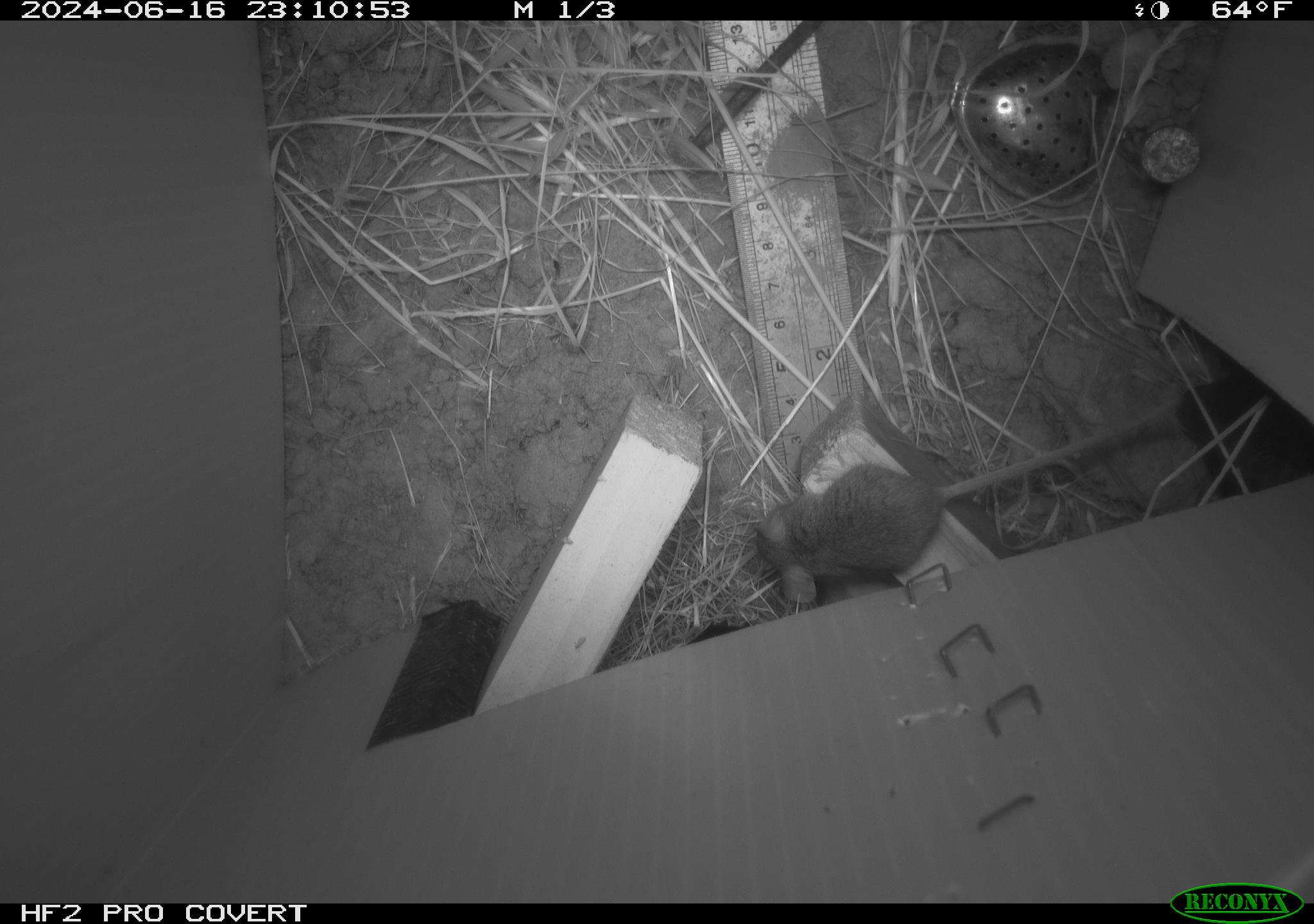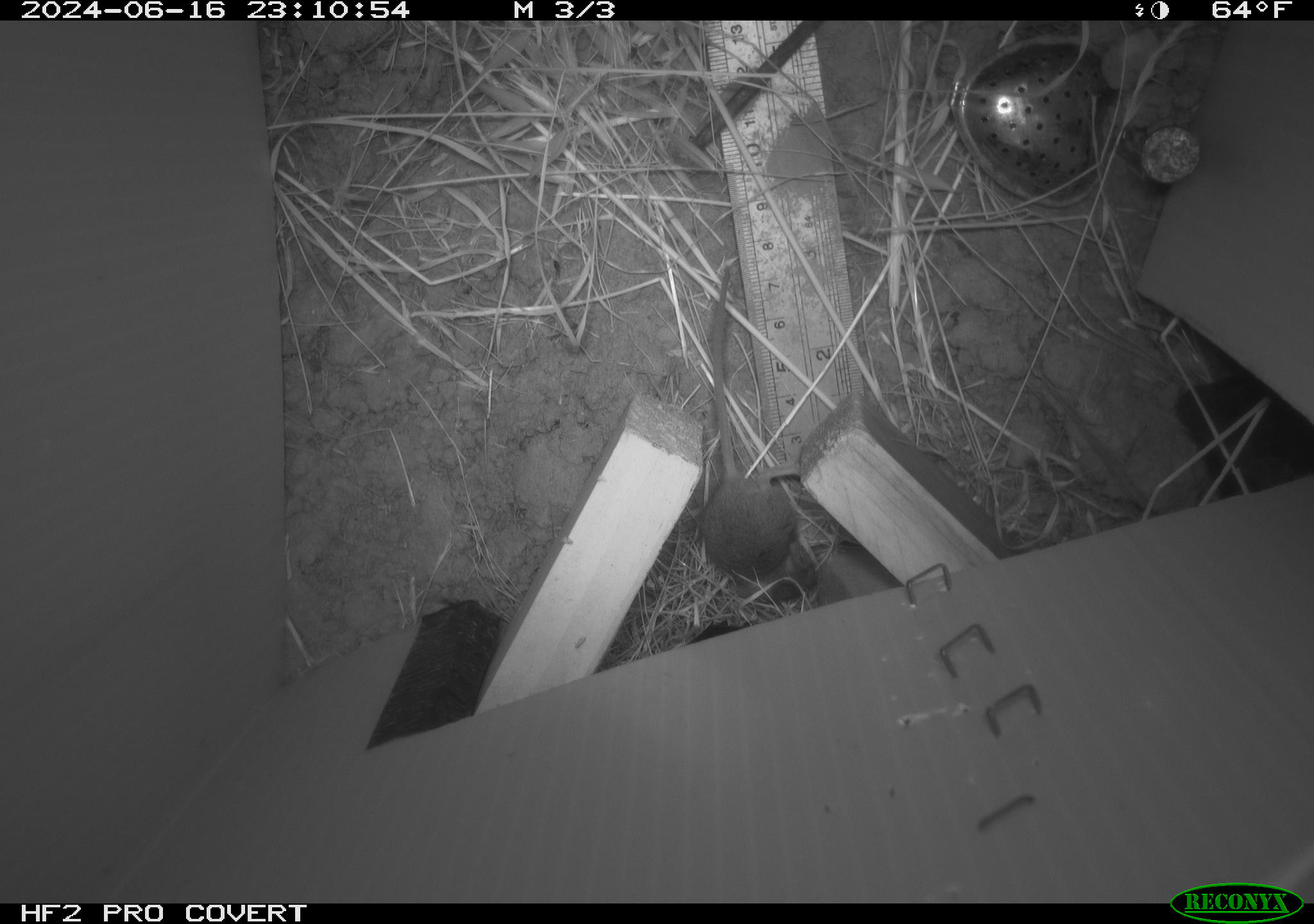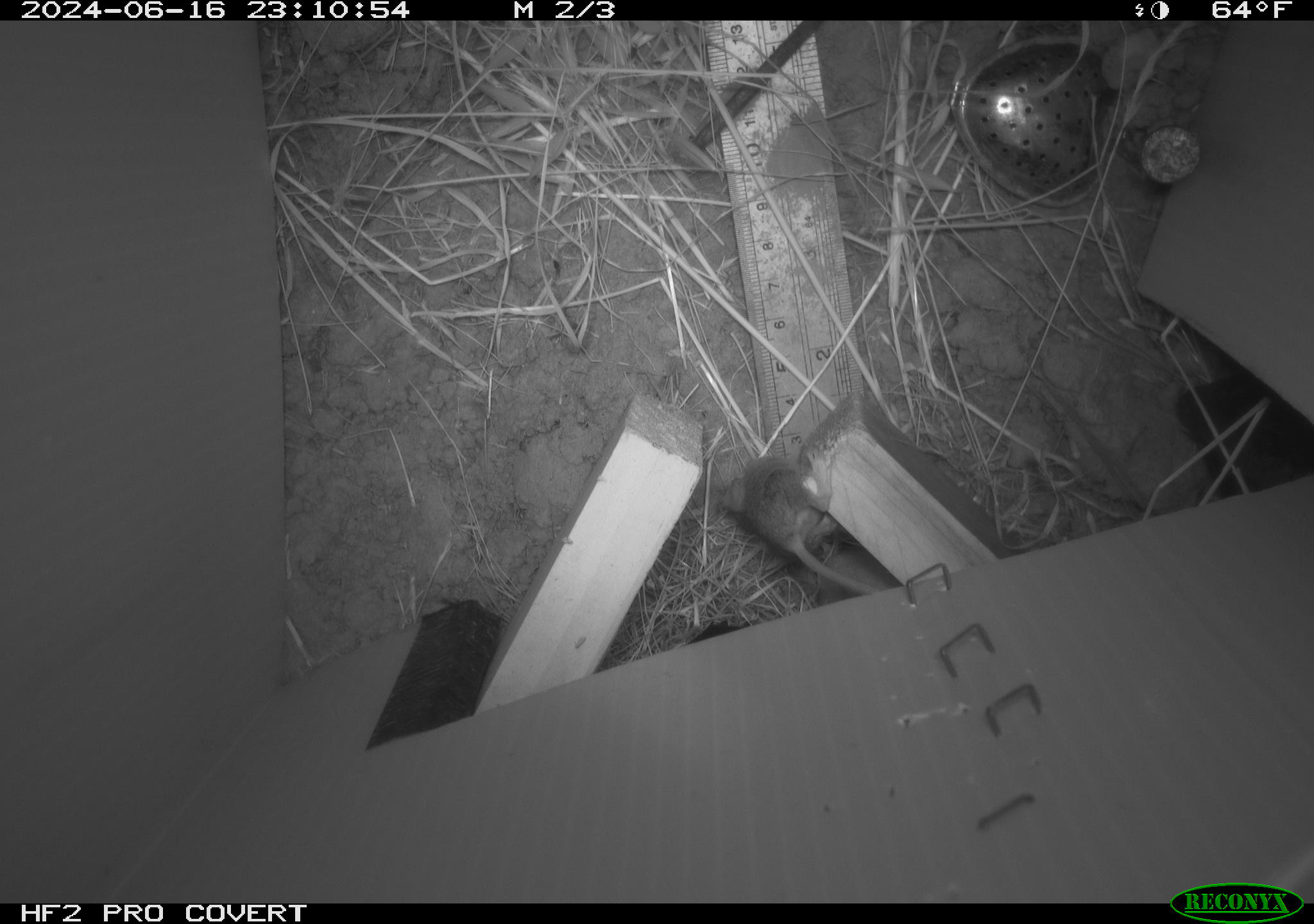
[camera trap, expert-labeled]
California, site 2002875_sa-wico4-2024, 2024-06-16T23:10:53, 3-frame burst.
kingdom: Animalia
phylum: Chordata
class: Mammalia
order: Rodentia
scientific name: Rodentia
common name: mouse species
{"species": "mouse species (Rodentia)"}